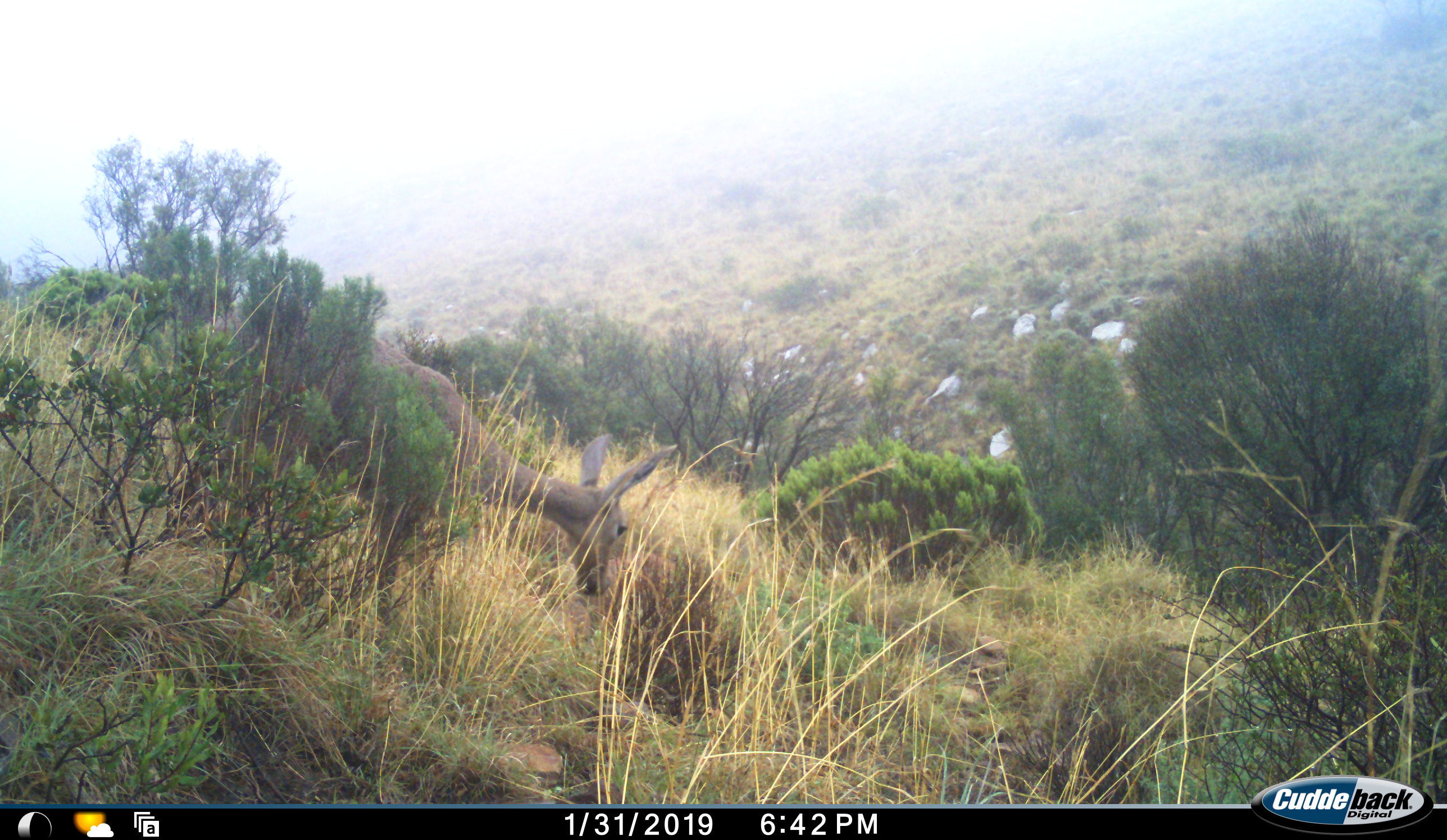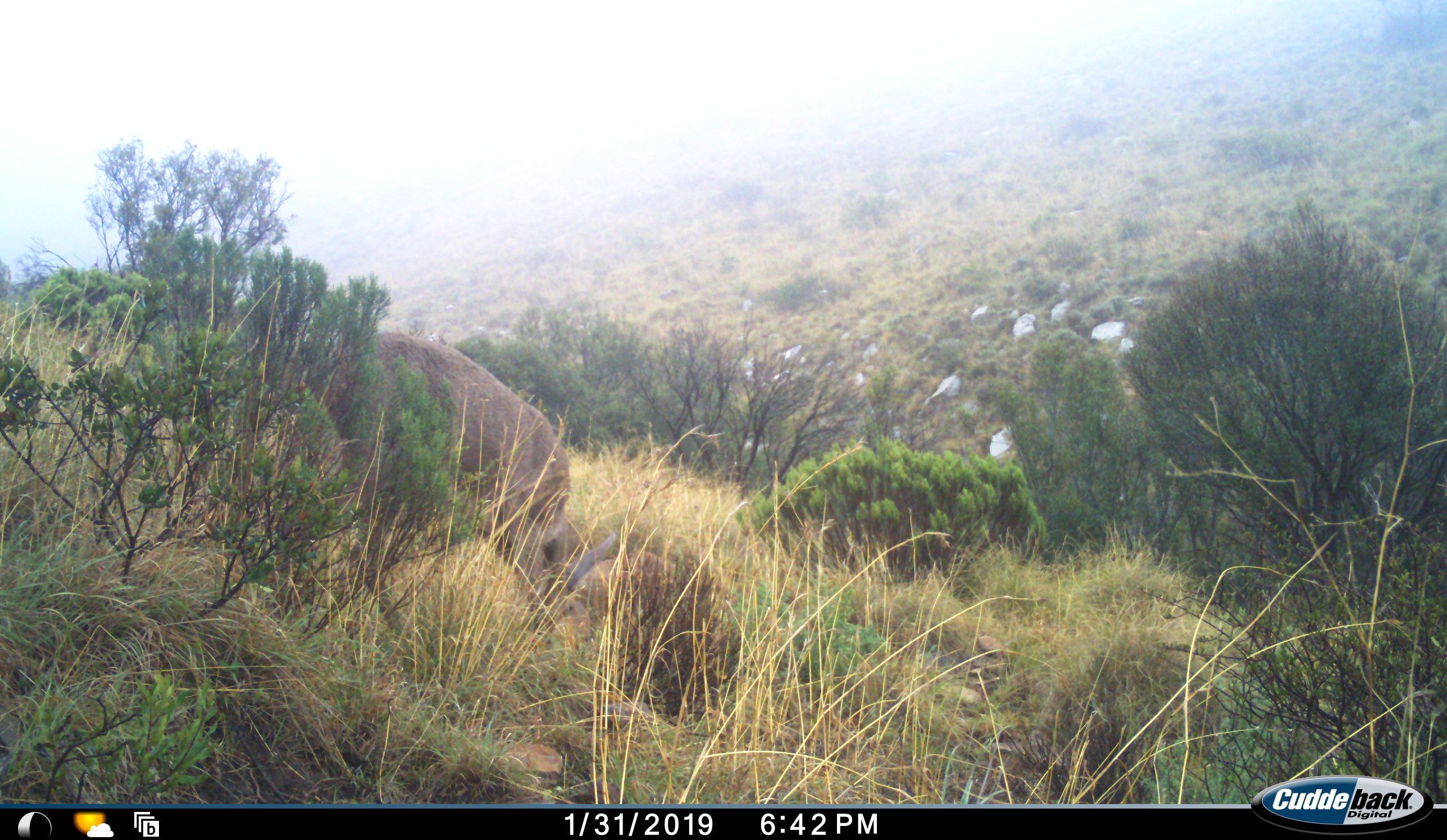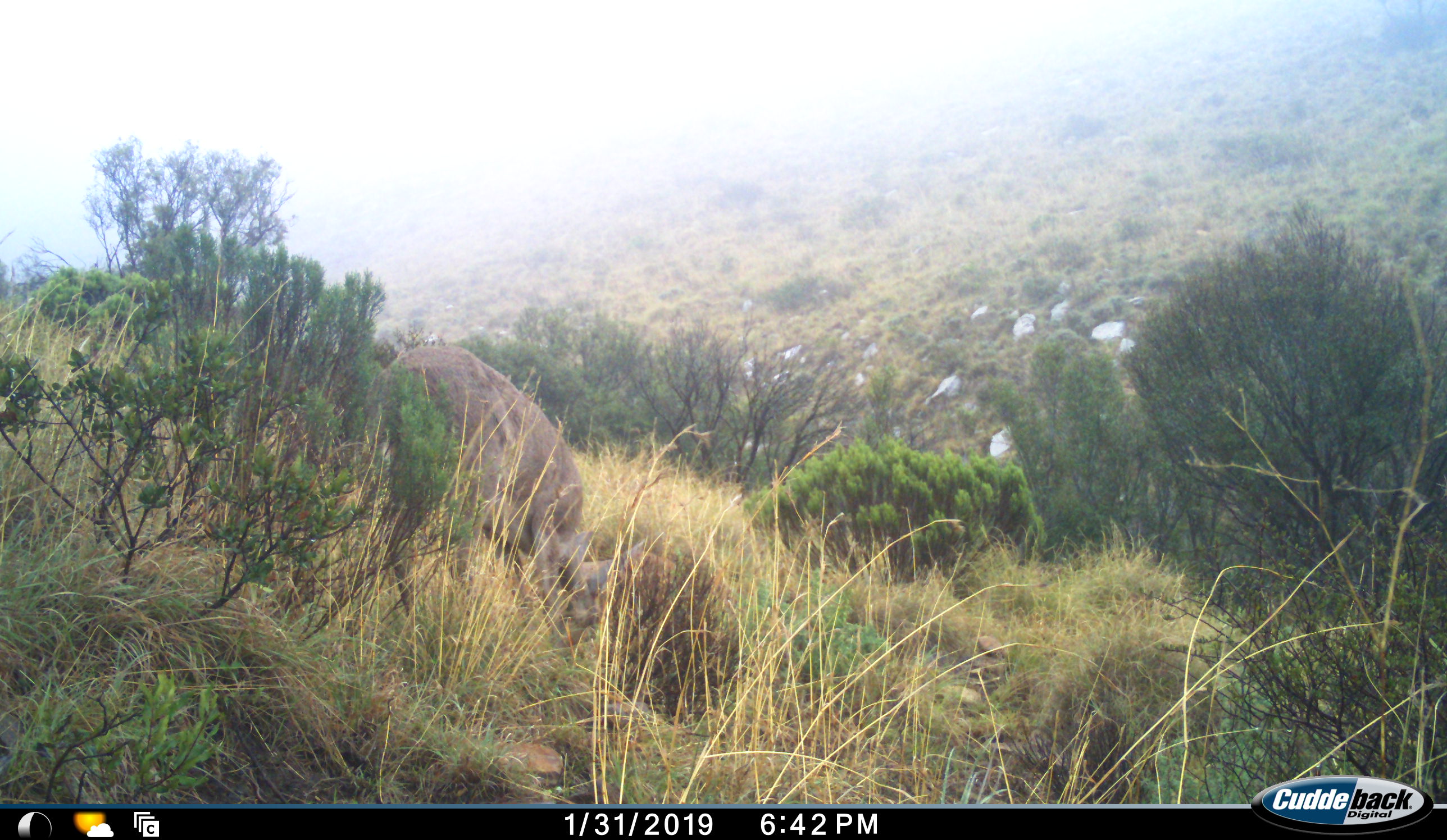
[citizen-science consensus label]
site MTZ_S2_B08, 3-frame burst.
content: unidentified animal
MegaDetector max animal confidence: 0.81